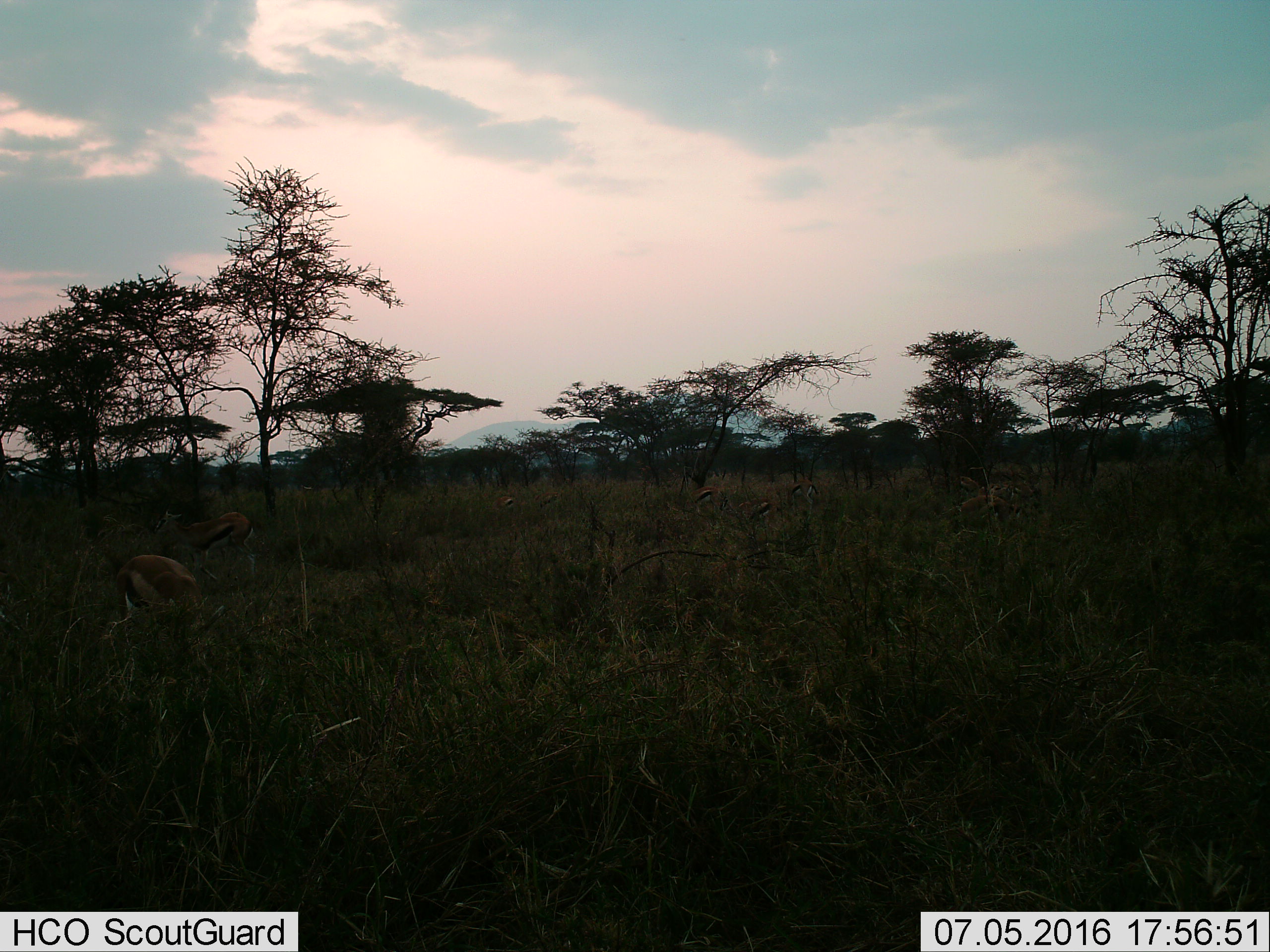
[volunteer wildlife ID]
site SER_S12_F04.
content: unidentified animal